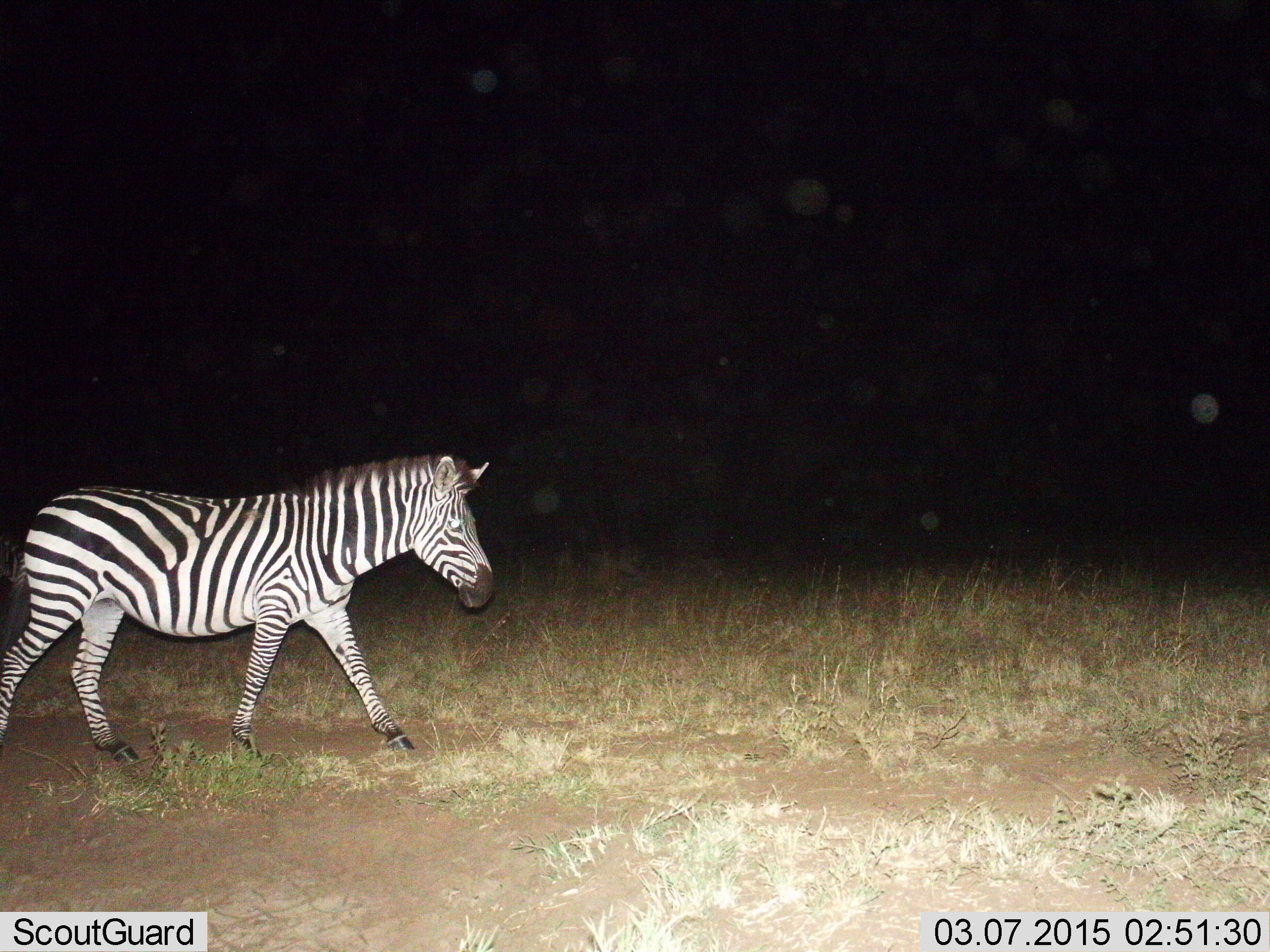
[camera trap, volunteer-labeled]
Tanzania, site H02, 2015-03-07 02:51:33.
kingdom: Animalia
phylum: Chordata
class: Mammalia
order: Perissodactyla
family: Equidae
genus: Equus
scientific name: Equus quagga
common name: plains zebra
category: zebra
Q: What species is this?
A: Zebra (plains zebra) (Equus quagga).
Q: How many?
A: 1.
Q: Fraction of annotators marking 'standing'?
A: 10%.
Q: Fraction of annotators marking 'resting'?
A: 0%.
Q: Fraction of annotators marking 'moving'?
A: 100%.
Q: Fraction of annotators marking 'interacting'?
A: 0%.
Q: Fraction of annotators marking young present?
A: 0%.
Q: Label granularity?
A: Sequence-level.